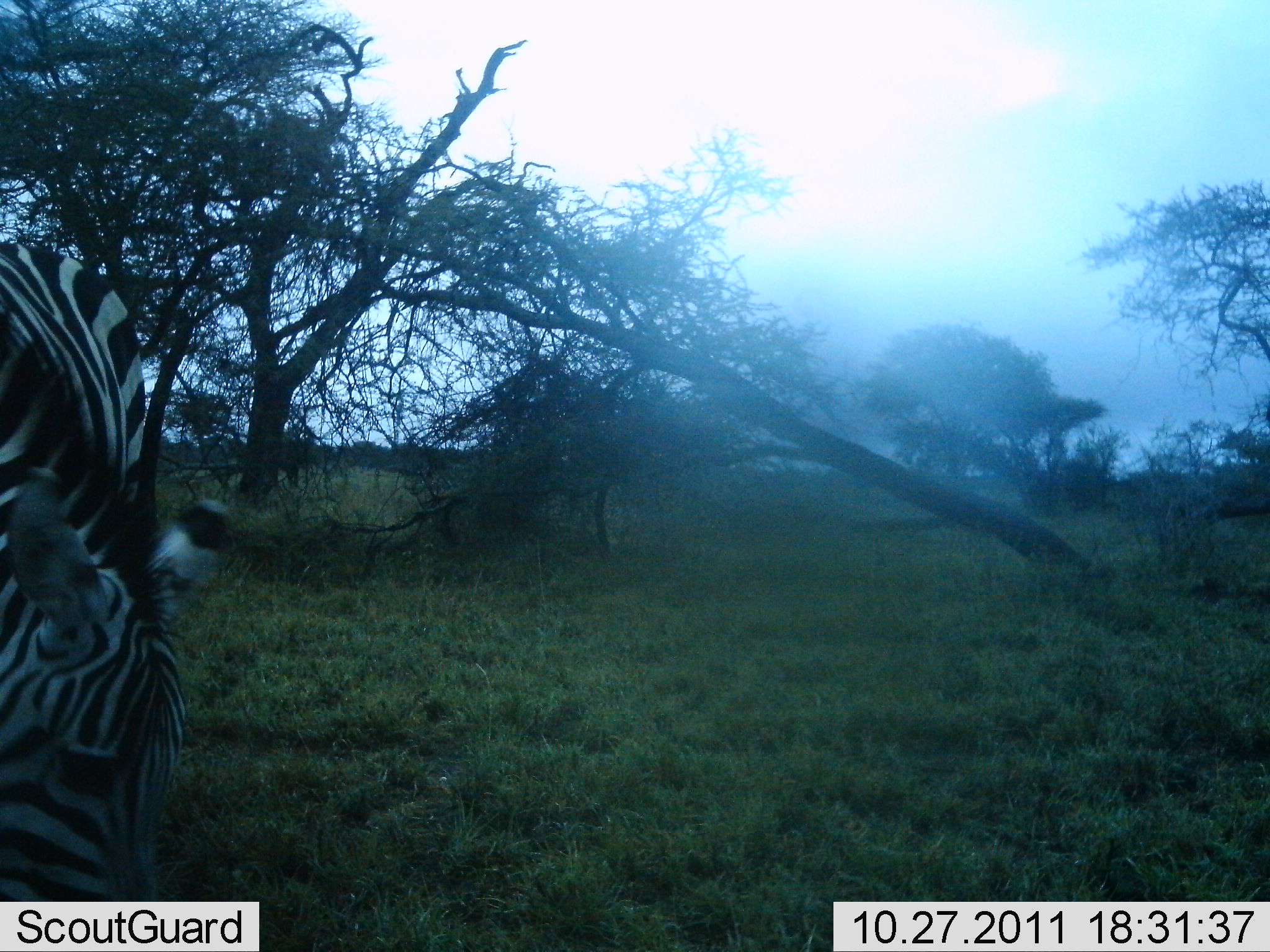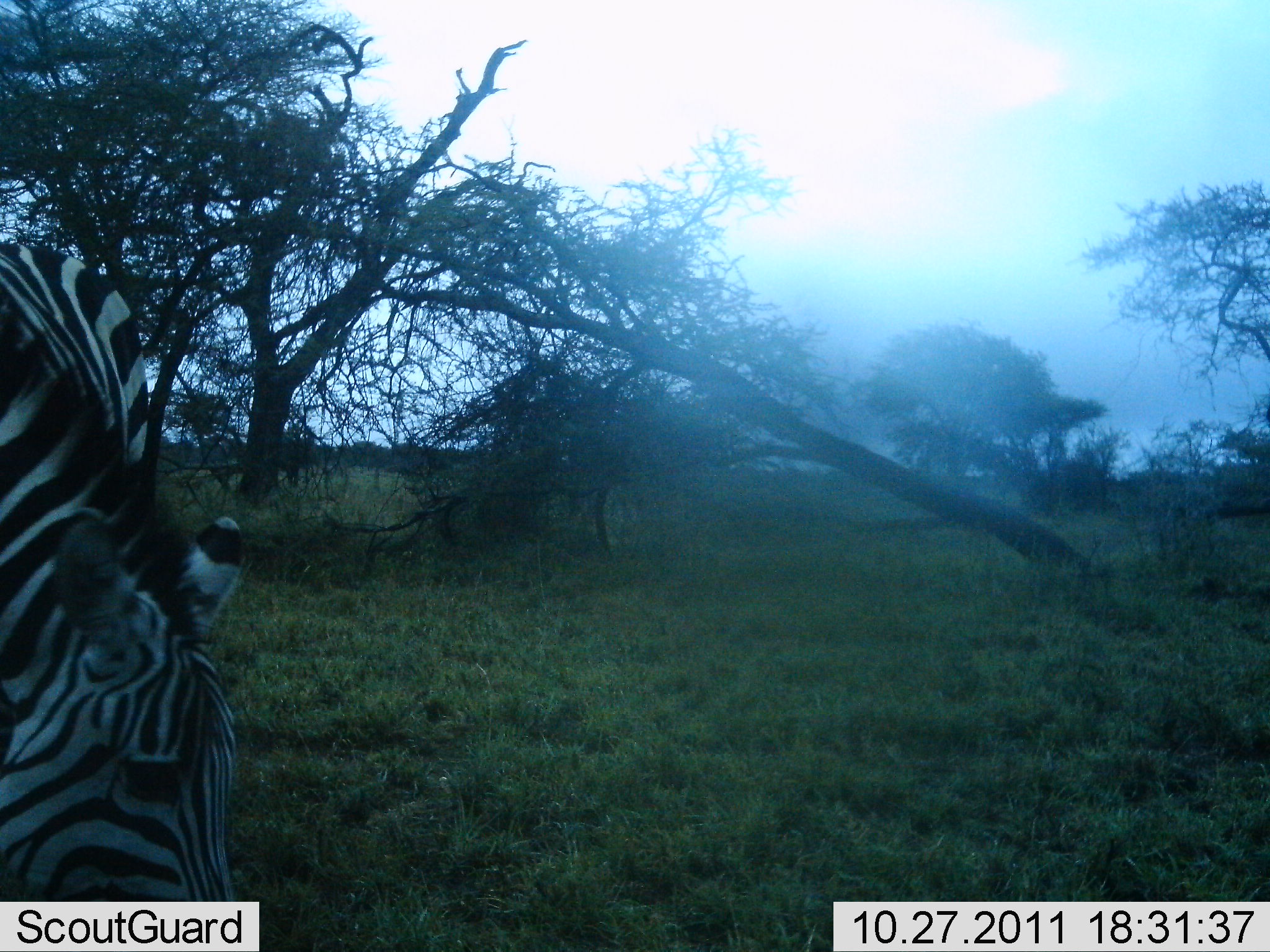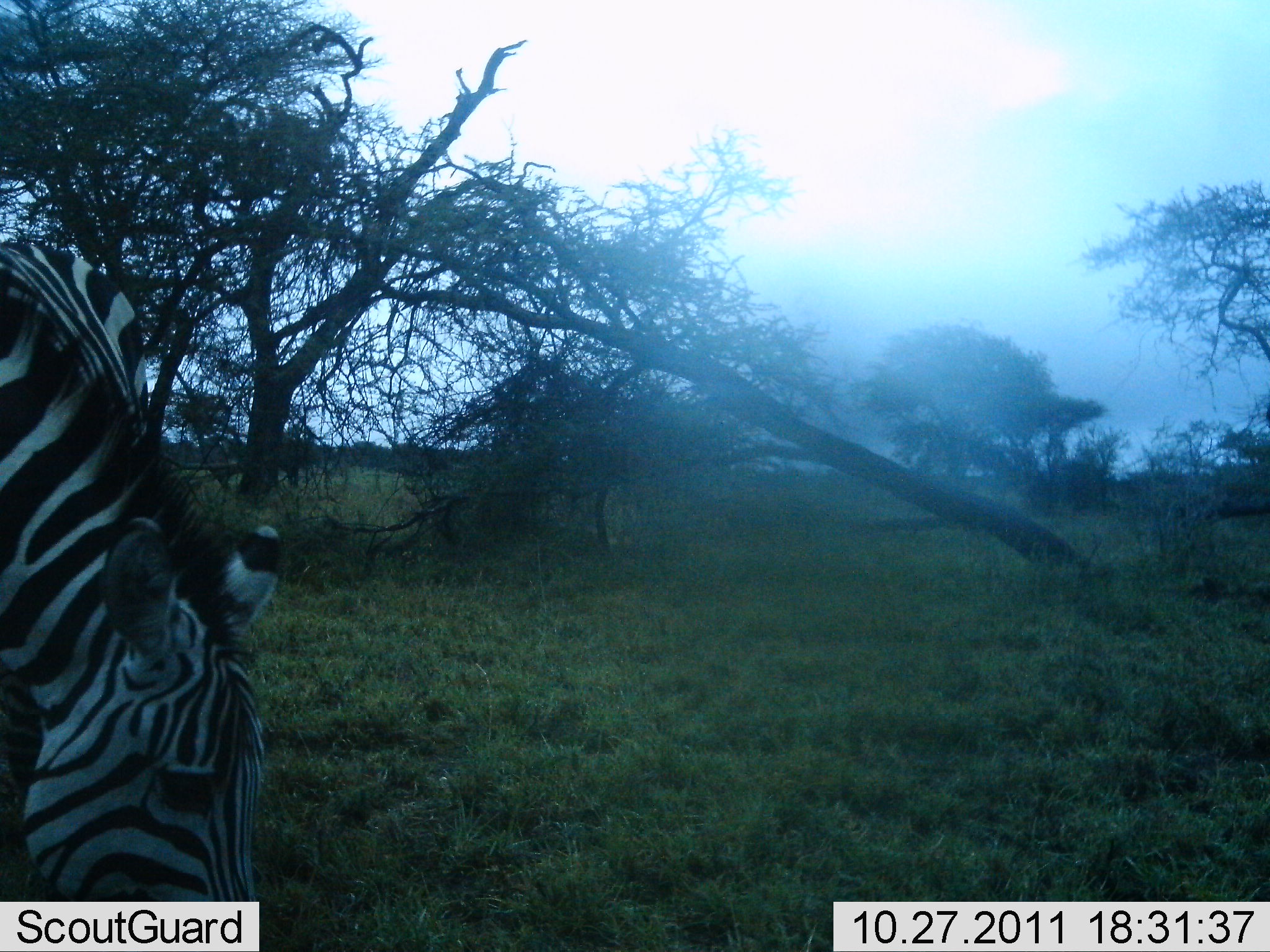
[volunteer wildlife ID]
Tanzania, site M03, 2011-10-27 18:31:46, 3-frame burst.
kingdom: Animalia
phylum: Chordata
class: Mammalia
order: Perissodactyla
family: Equidae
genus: Equus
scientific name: Equus quagga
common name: plains zebra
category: zebra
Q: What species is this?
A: Zebra (plains zebra) (Equus quagga).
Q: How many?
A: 1.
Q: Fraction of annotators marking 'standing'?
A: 17%.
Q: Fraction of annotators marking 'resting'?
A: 0%.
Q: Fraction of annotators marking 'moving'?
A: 8%.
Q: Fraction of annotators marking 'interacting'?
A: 0%.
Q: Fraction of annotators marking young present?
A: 0%.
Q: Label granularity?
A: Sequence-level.